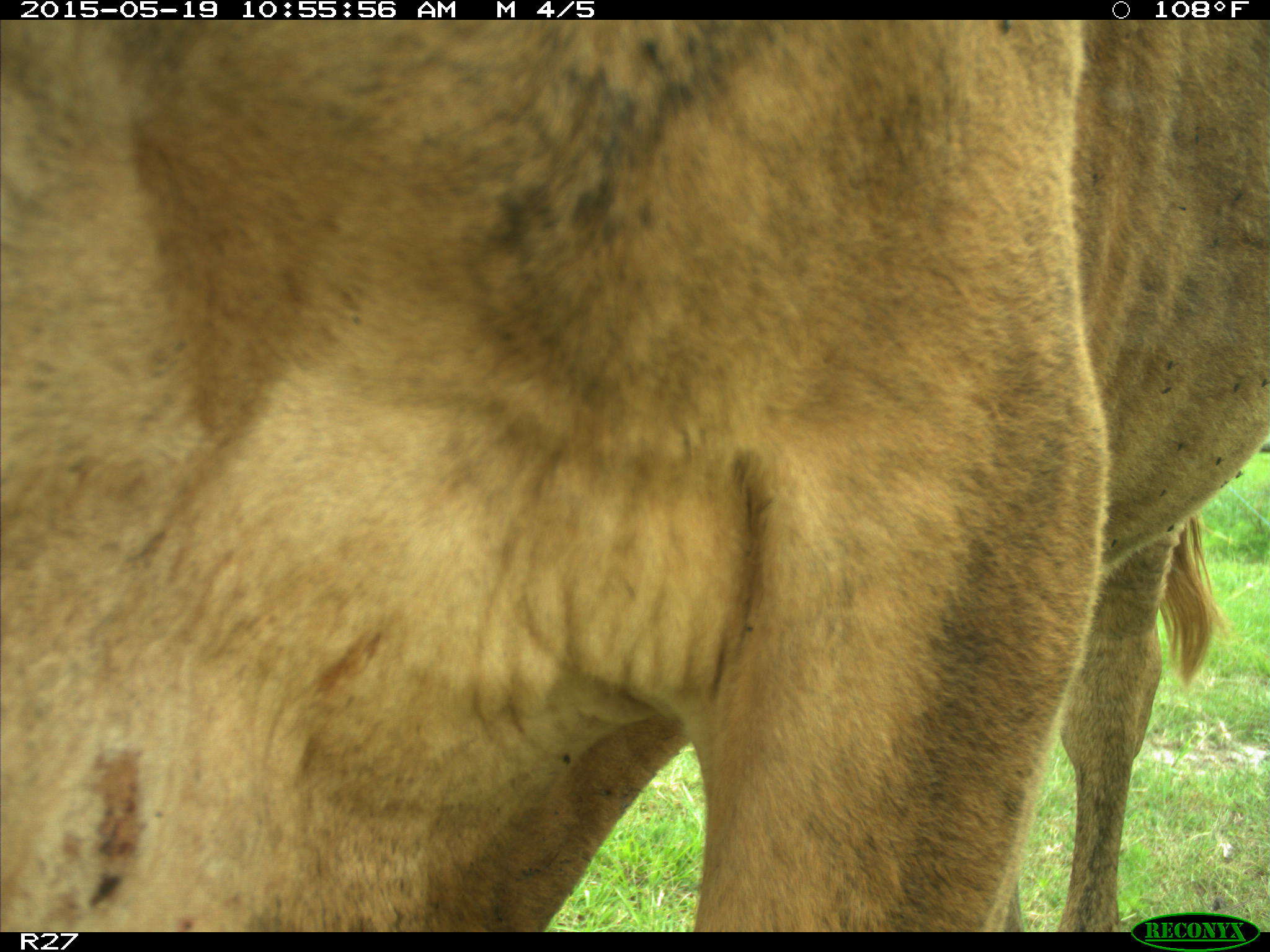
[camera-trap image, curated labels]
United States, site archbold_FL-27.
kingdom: Animalia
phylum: Chordata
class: Mammalia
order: Artiodactyla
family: Bovidae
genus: Bos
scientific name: Bos taurus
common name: domestic cow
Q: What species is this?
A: Bos taurus (domestic cow).